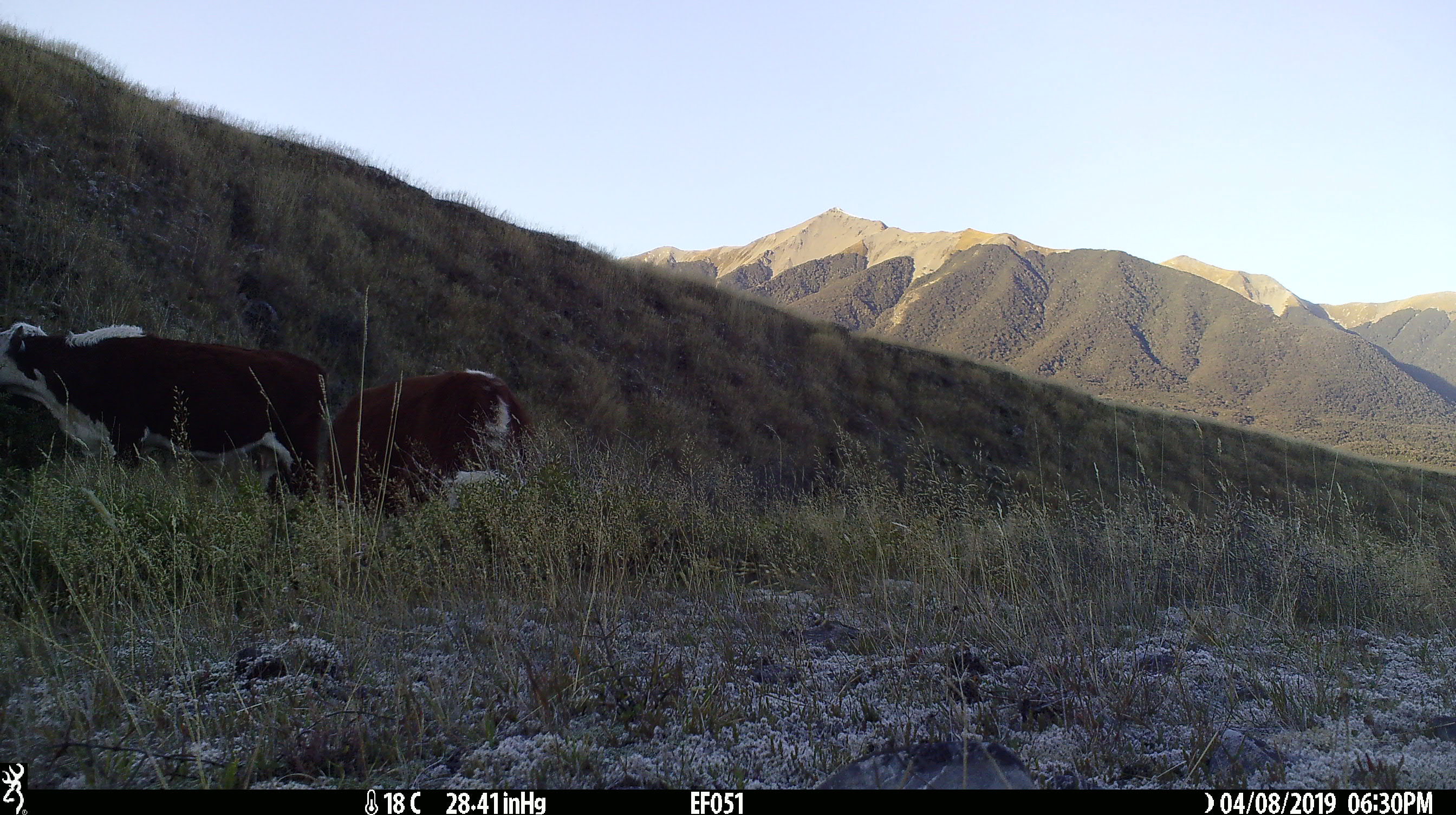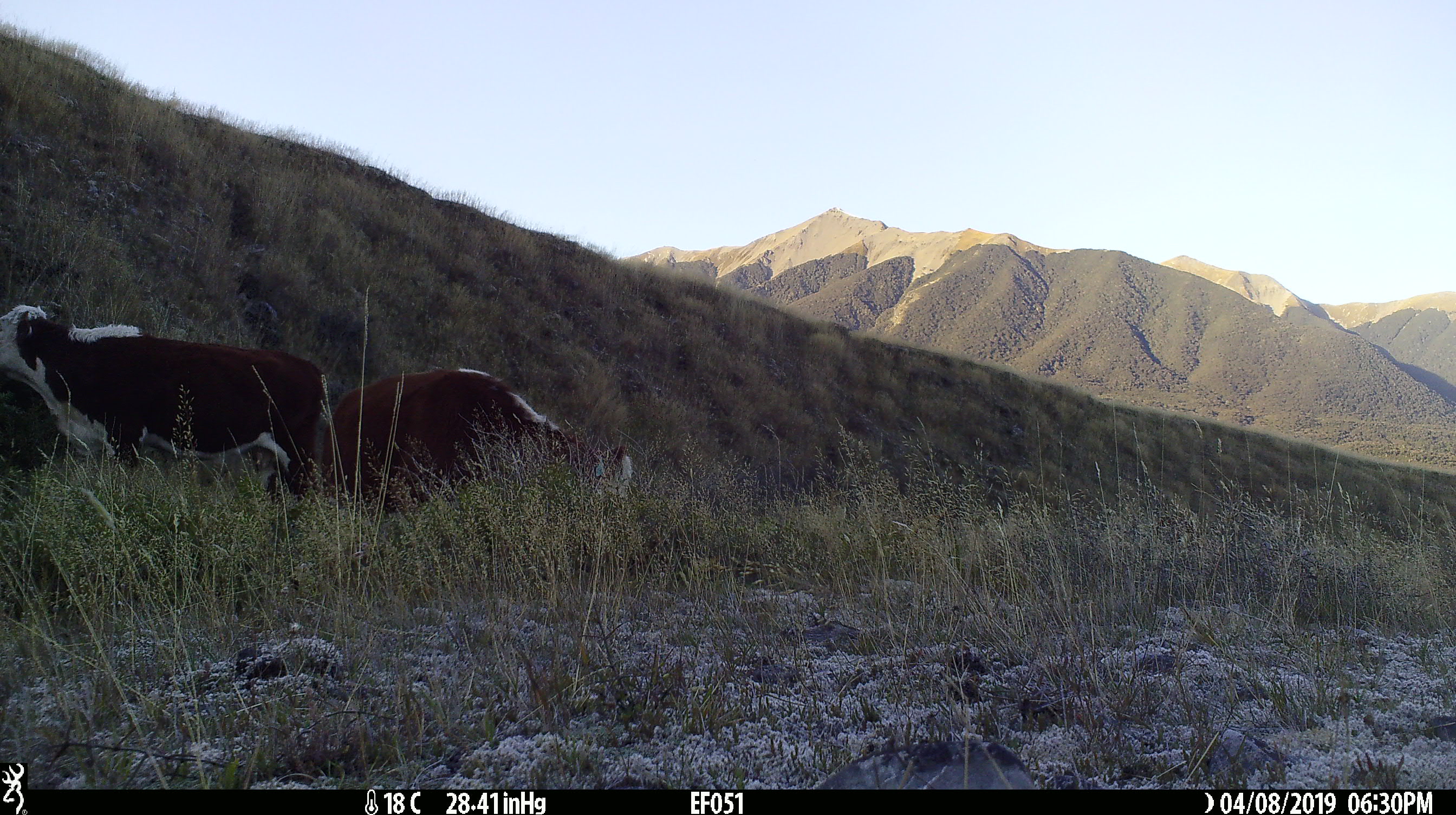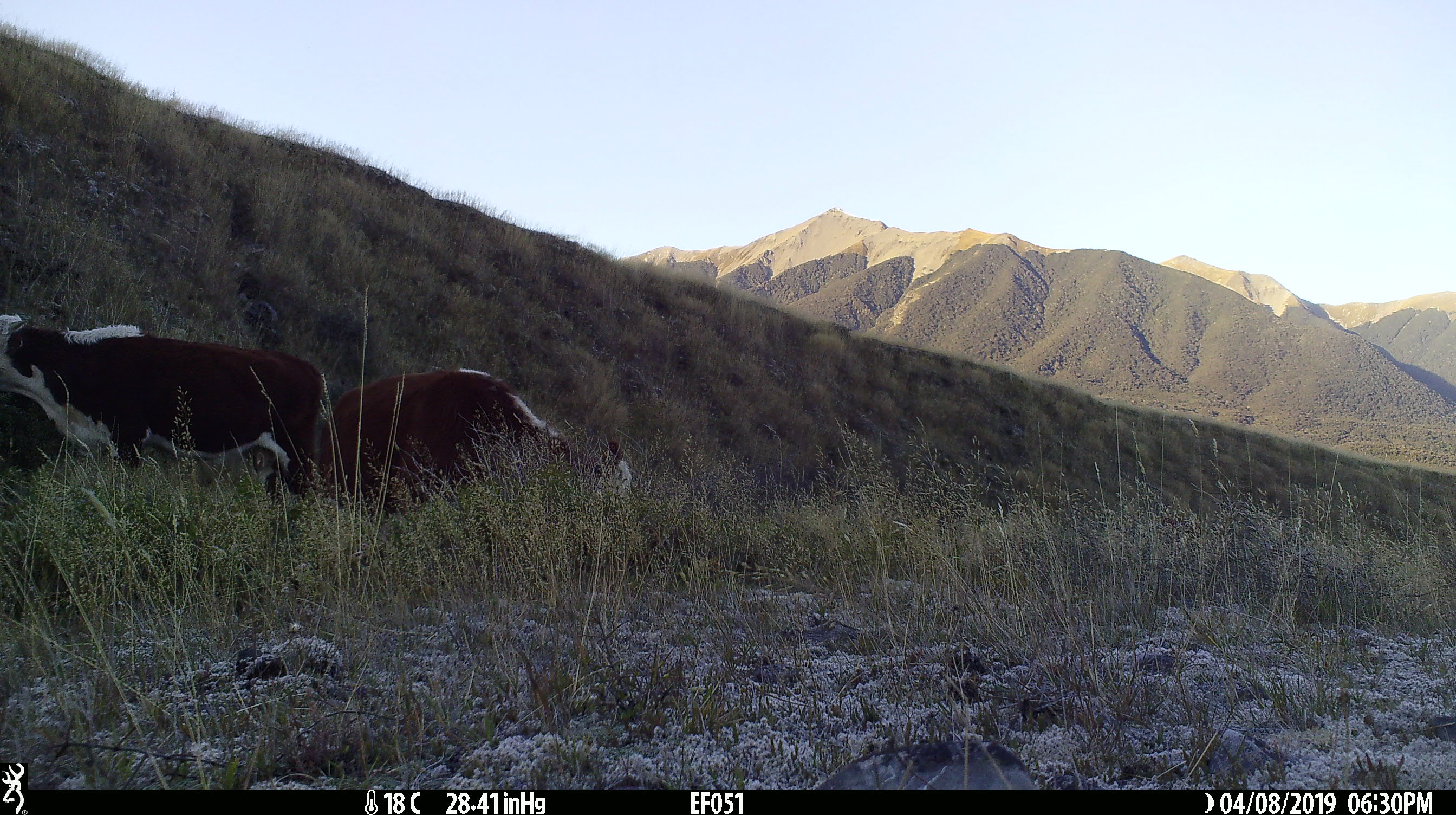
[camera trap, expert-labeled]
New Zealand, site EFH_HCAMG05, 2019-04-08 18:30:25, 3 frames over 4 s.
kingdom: Animalia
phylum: Chordata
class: Mammalia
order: Artiodactyla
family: Bovidae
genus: Bos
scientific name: Bos taurus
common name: domestic cow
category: cow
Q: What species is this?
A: Cow (domestic cow) (Bos taurus).